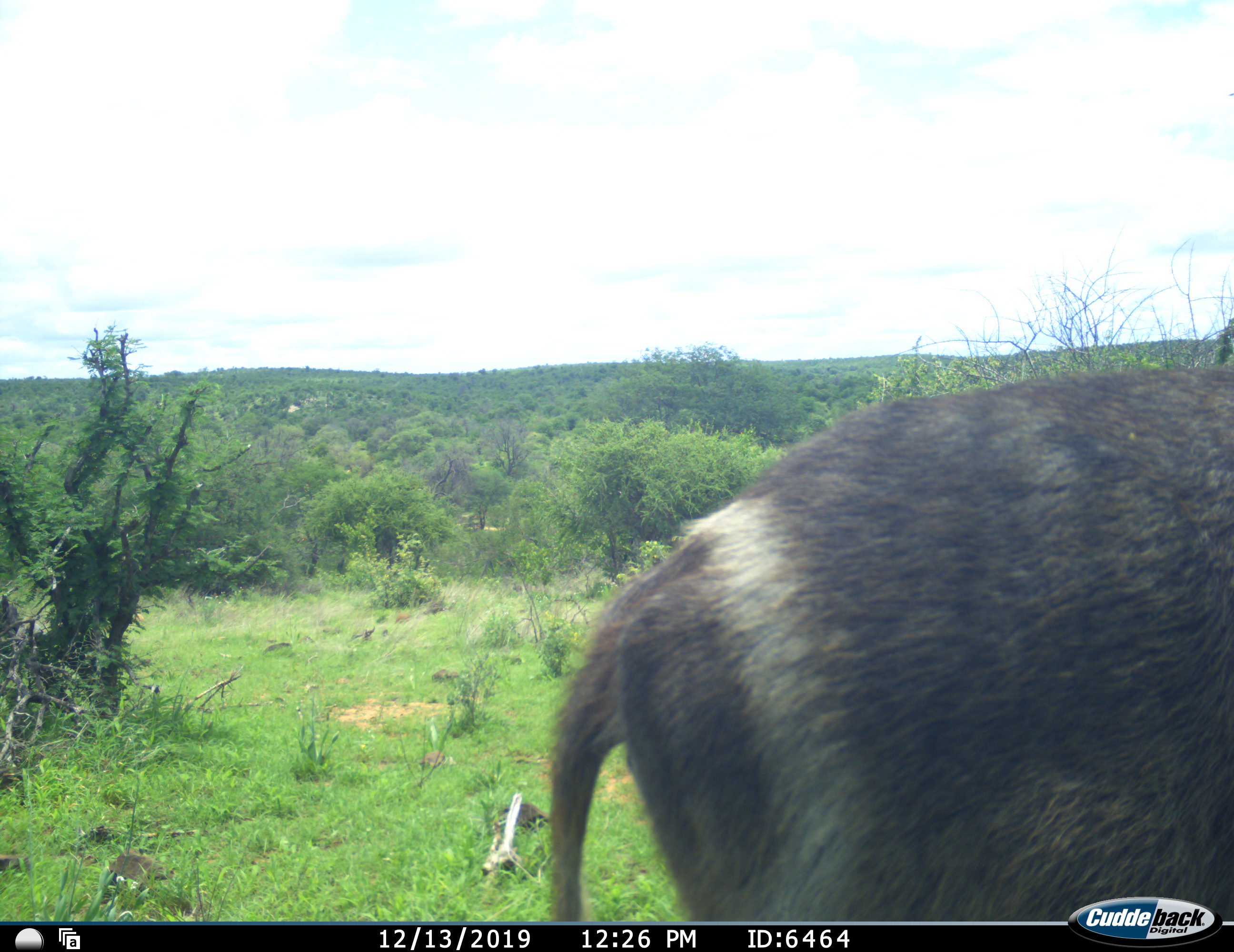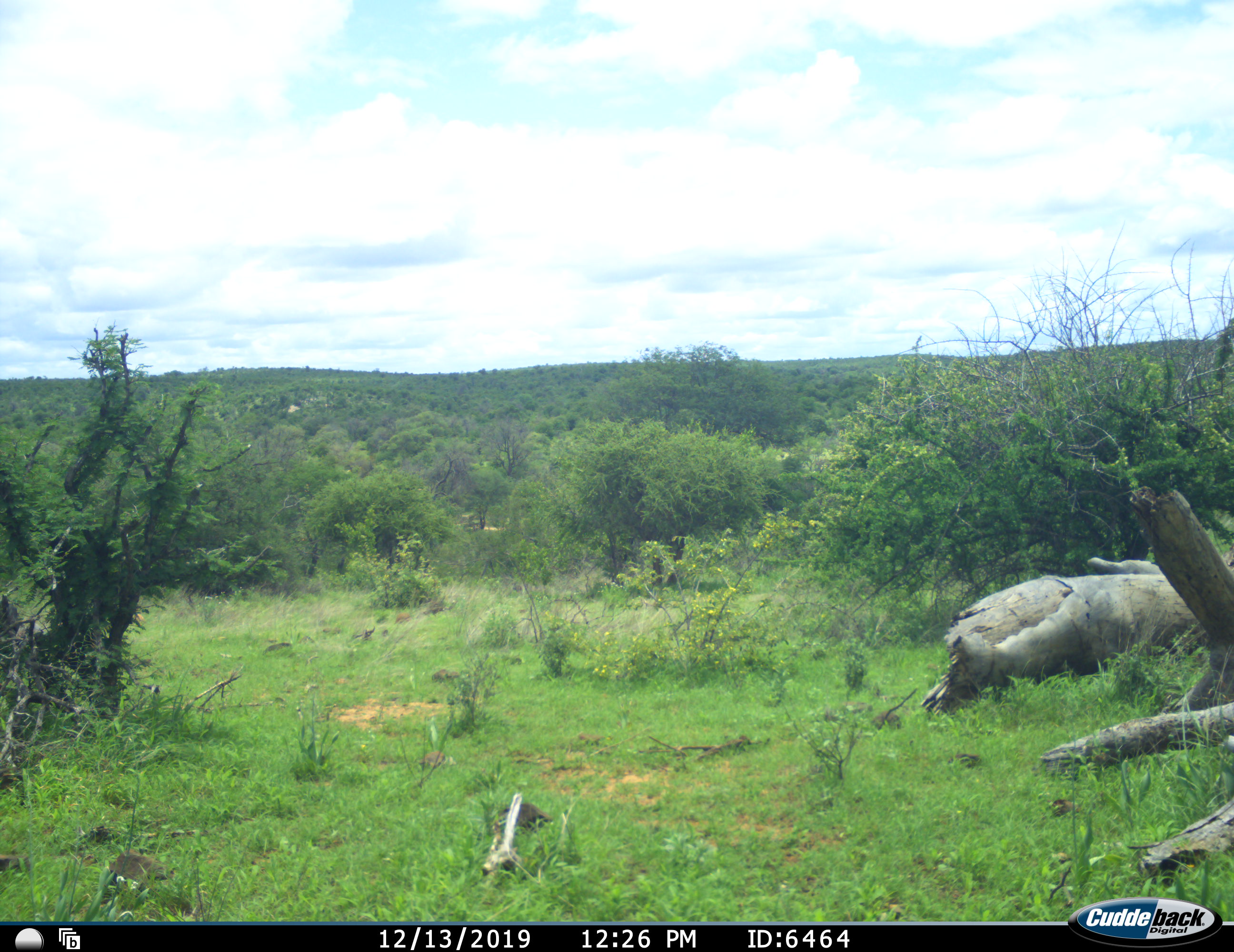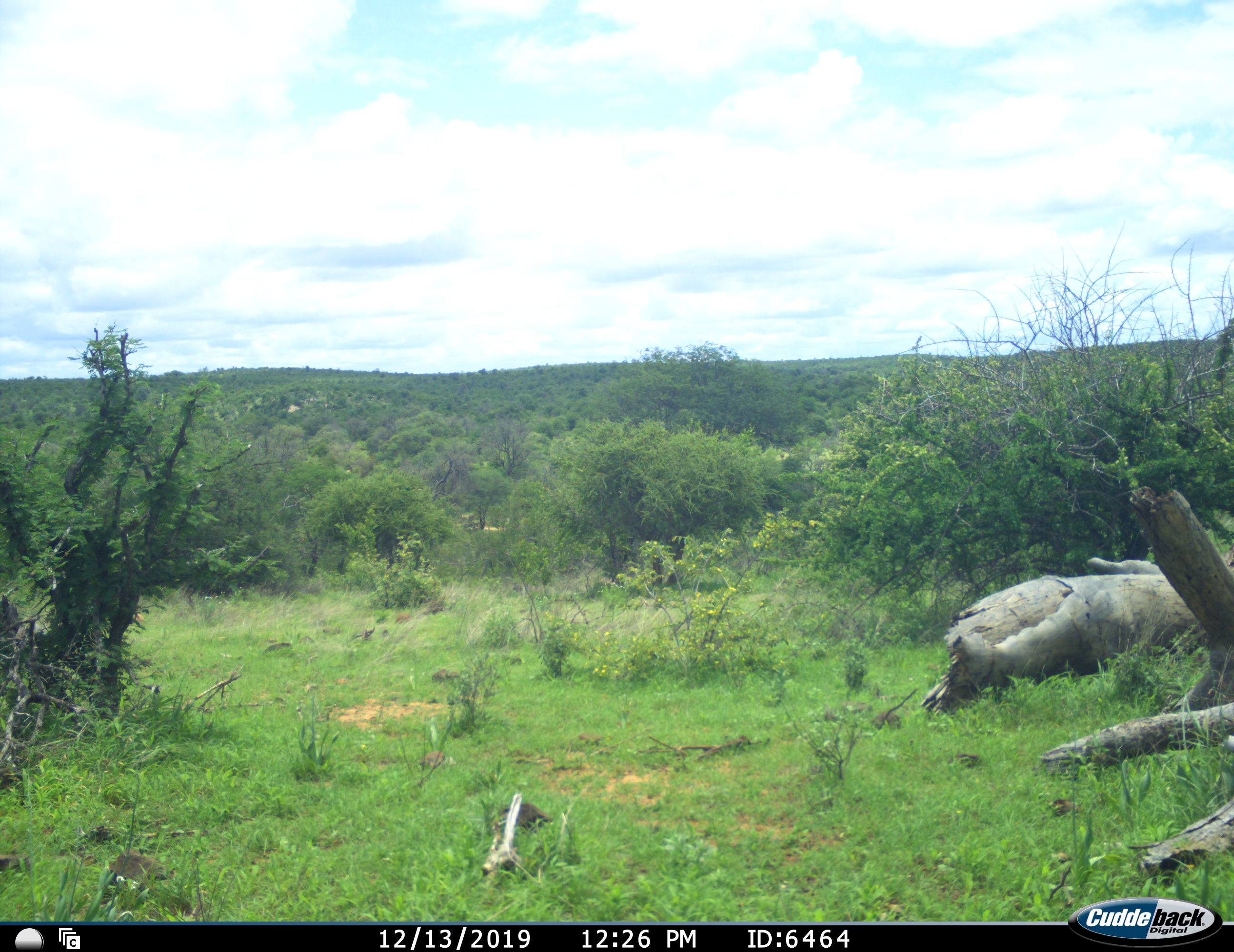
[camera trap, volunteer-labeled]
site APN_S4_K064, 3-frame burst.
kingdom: Animalia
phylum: Chordata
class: Mammalia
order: Artiodactyla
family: Bovidae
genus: Kobus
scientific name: Kobus ellipsiprymnus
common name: waterbuck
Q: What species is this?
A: Waterbuck (Kobus ellipsiprymnus).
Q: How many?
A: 1.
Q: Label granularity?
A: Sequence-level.